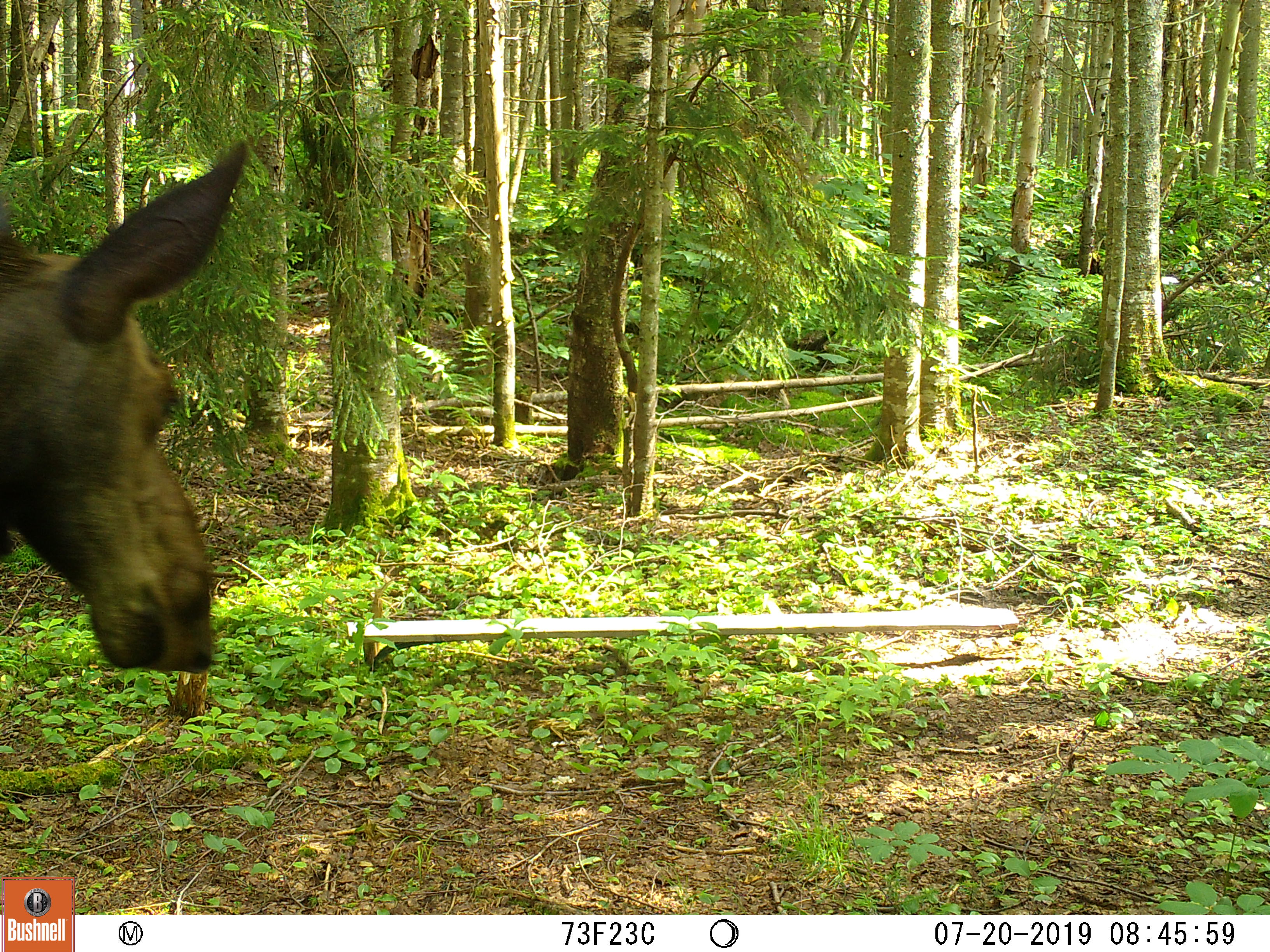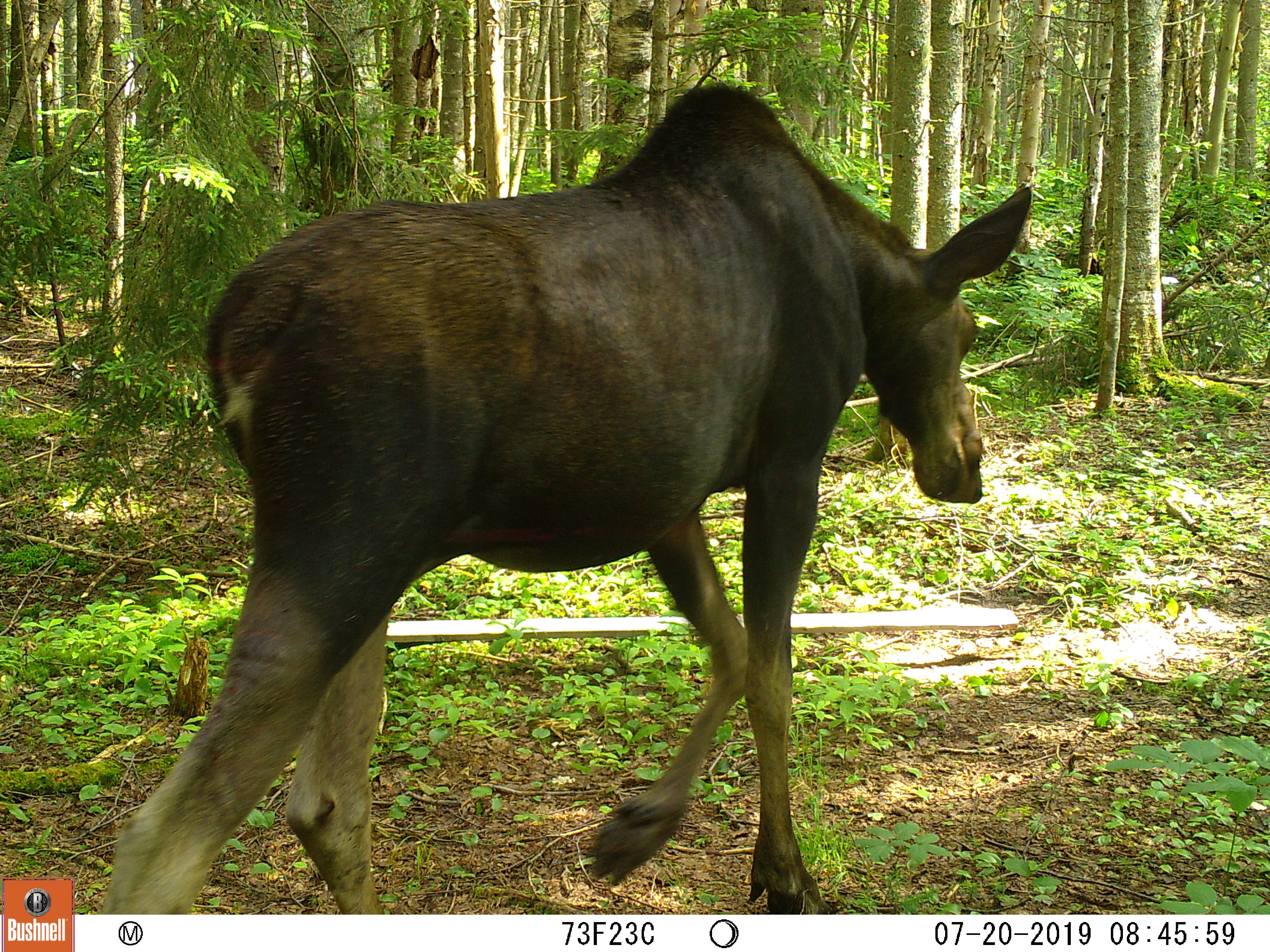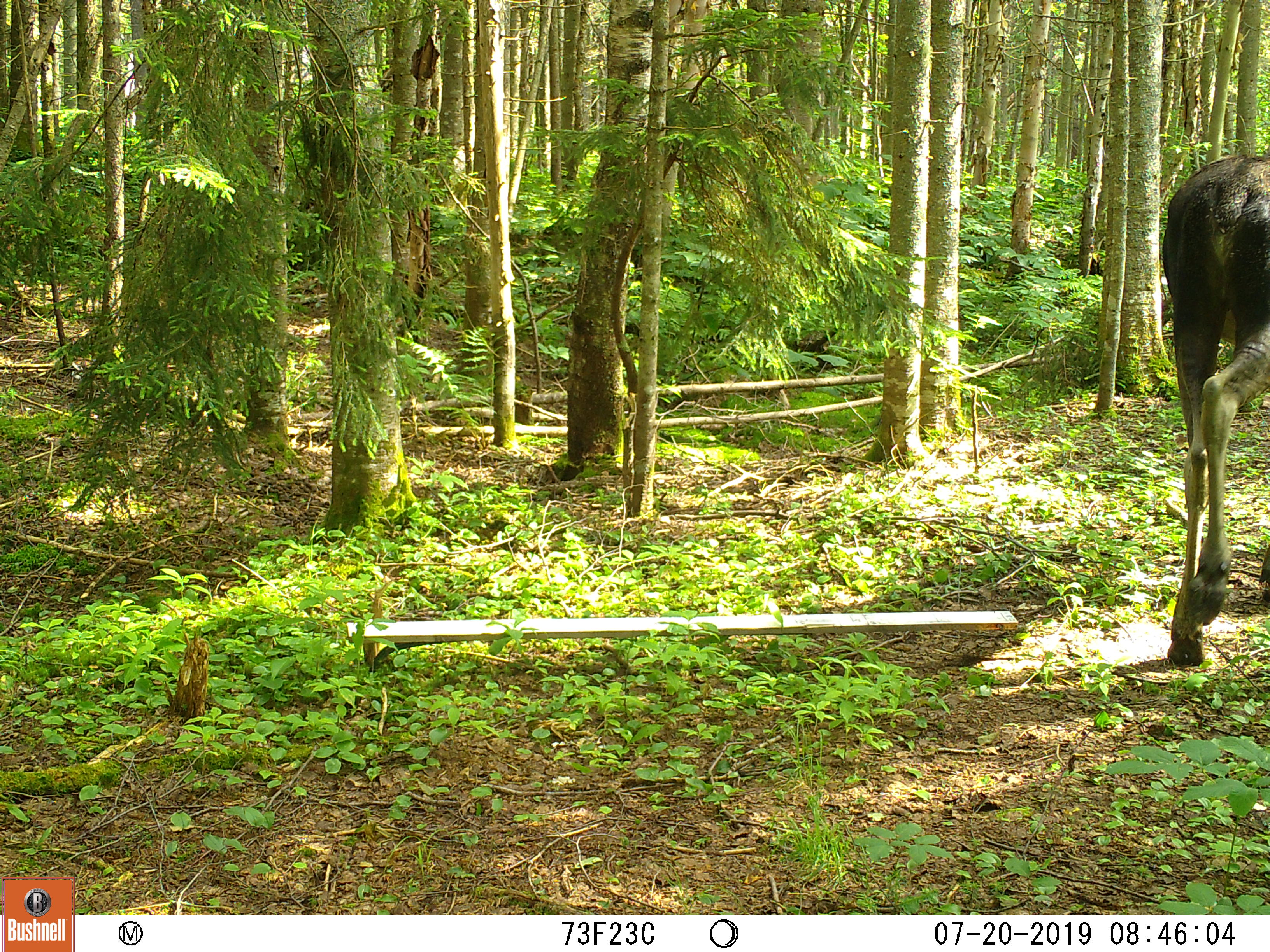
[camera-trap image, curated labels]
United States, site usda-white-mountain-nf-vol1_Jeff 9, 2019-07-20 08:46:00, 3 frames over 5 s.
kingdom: Animalia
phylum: Chordata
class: Mammalia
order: Artiodactyla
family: Cervidae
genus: Alces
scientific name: Alces alces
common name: moose